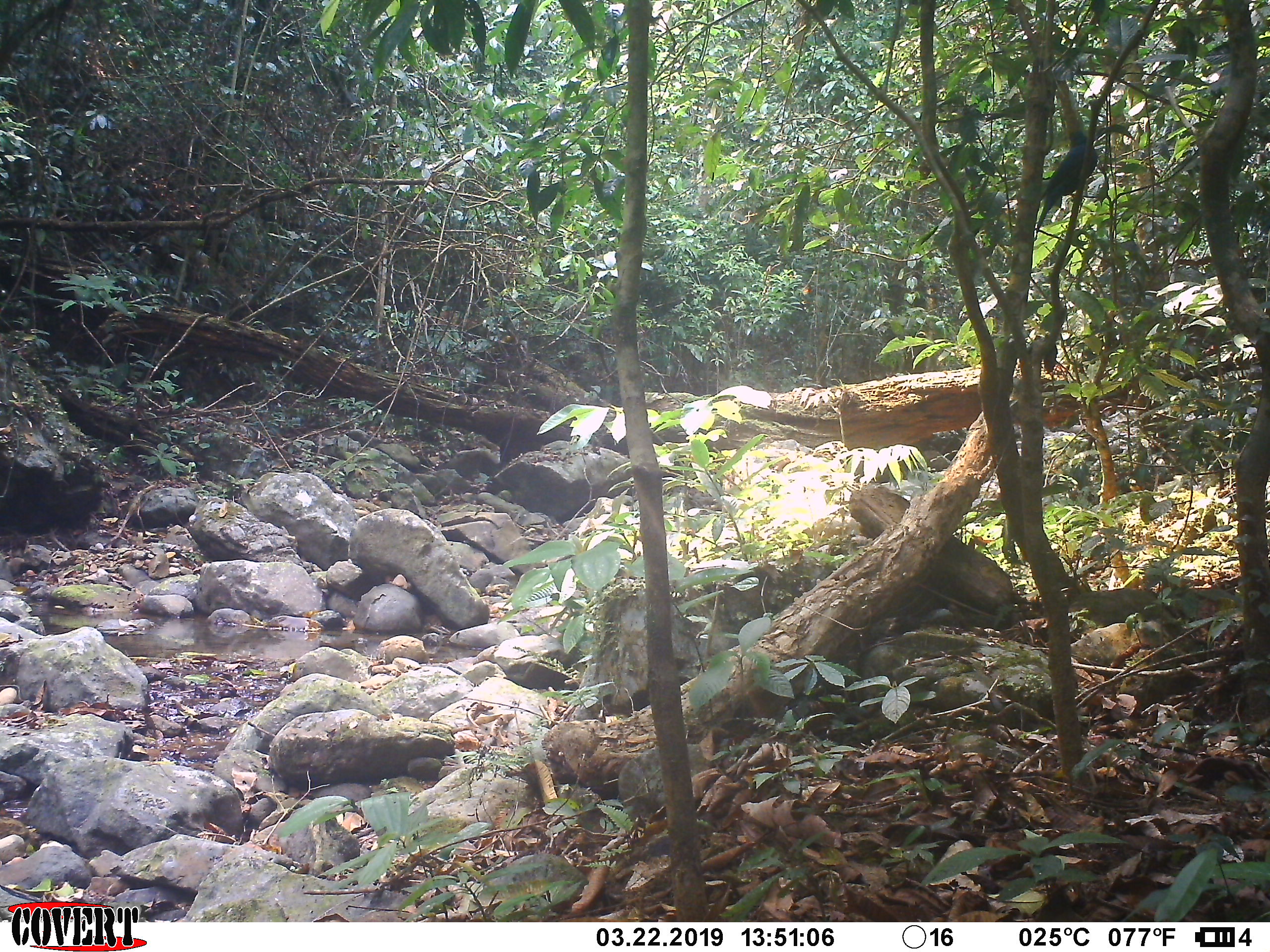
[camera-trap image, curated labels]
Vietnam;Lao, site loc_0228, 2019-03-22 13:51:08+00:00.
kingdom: Animalia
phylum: Chordata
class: Aves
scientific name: Aves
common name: bird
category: unidentified bird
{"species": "unidentified bird (bird) (Aves)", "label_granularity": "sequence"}